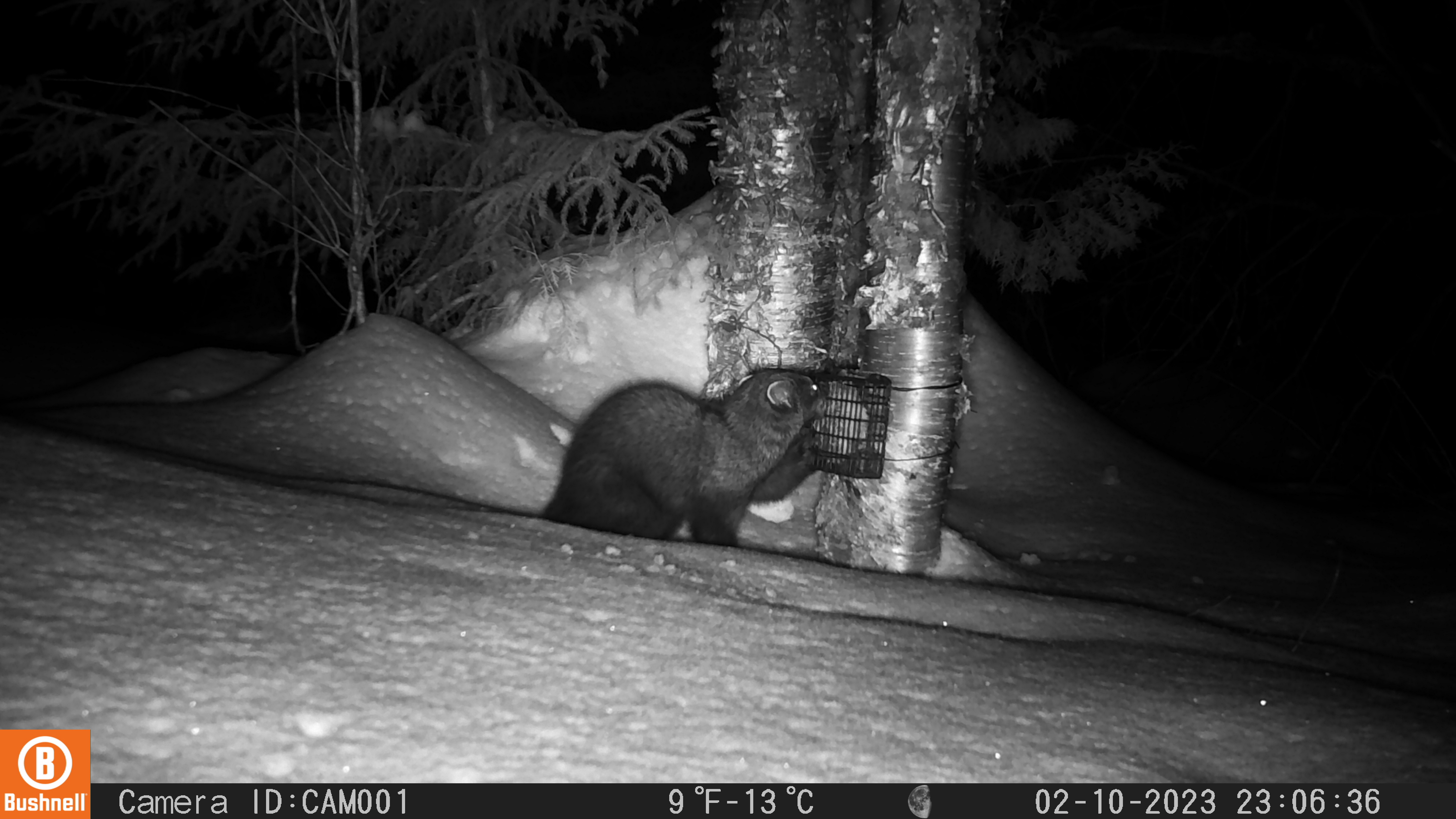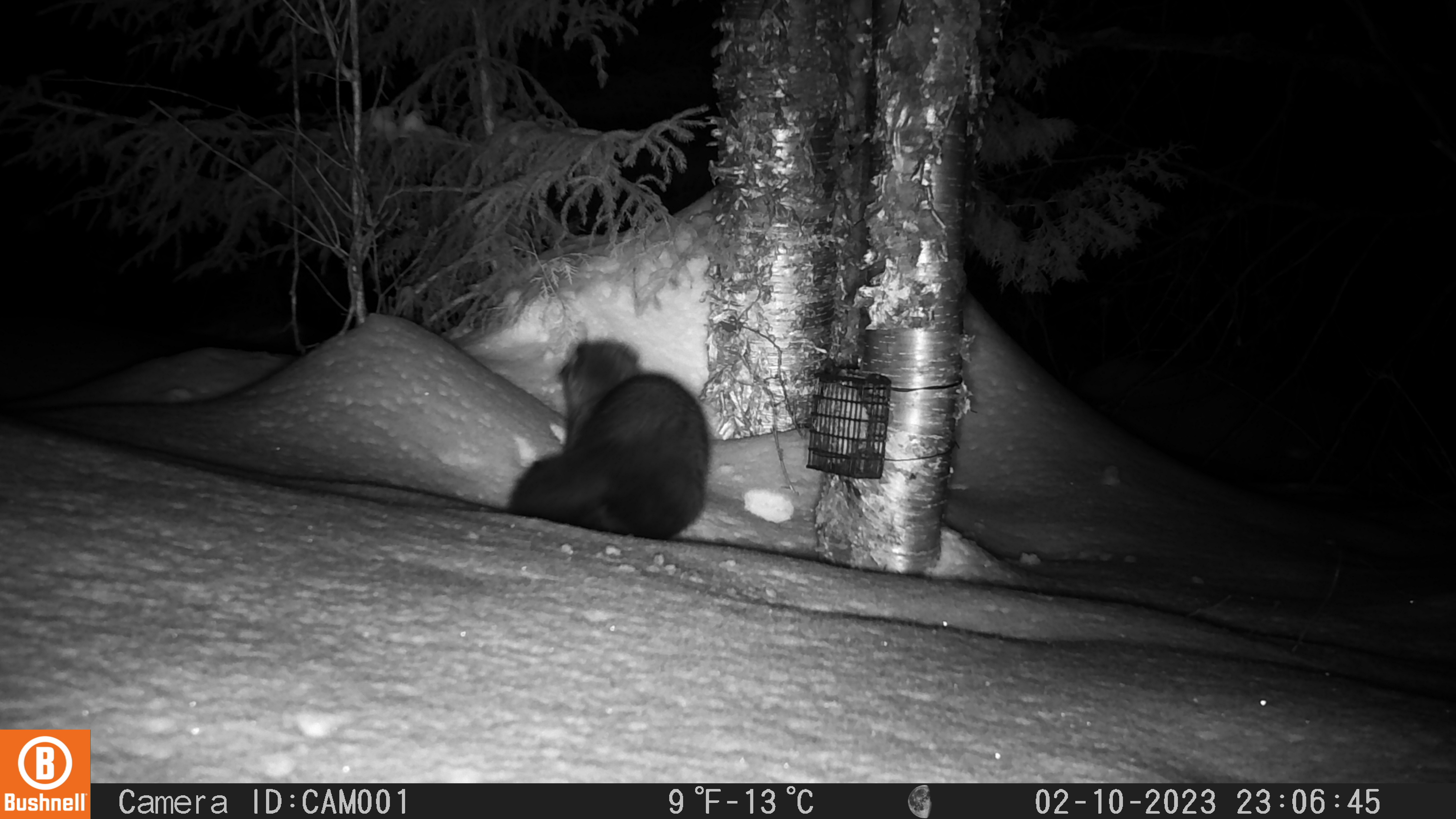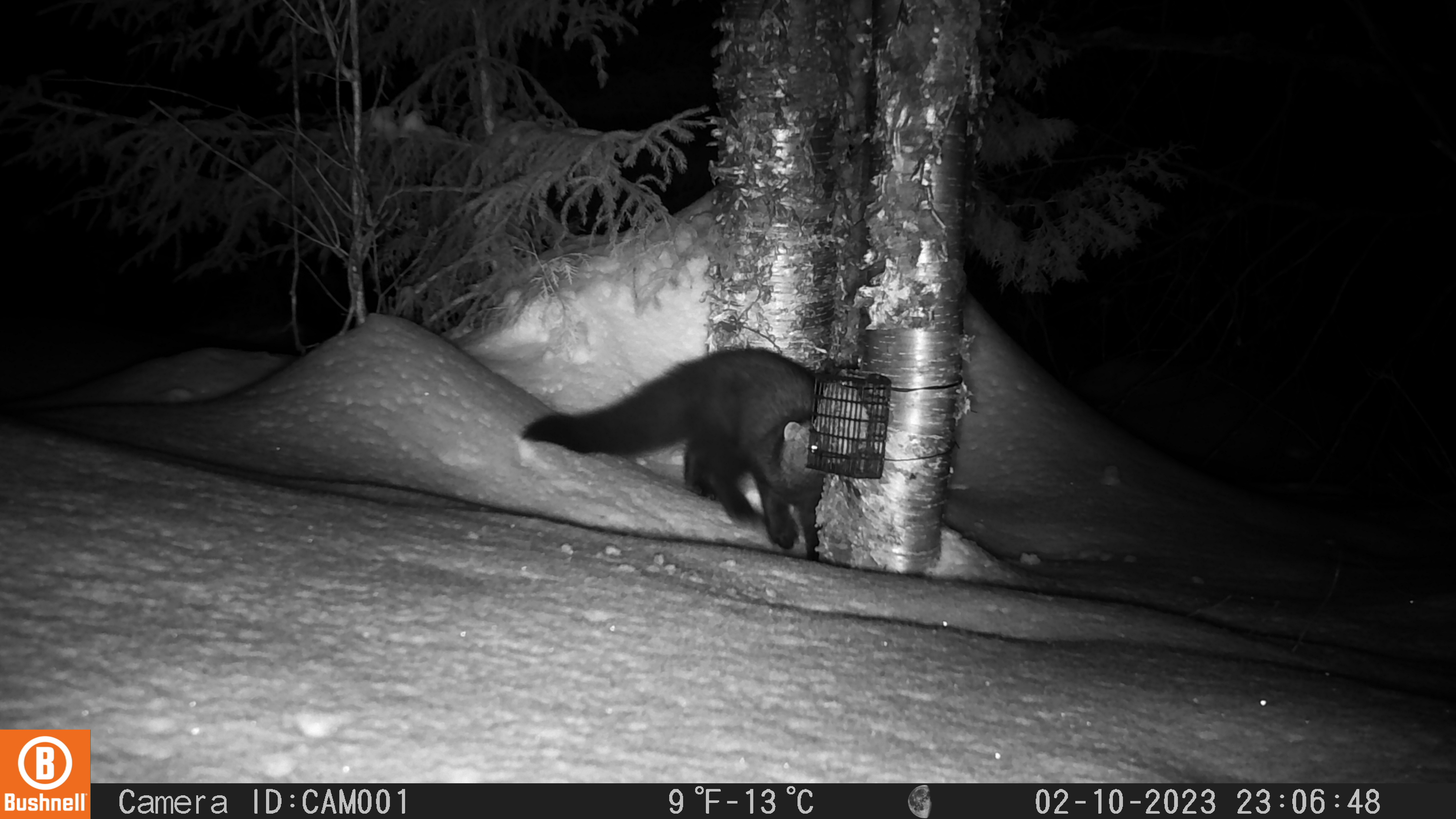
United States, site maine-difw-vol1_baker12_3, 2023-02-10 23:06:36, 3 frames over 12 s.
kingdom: Animalia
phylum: Chordata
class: Mammalia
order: Carnivora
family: Mustelidae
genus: Pekania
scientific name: Pekania pennanti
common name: fisher